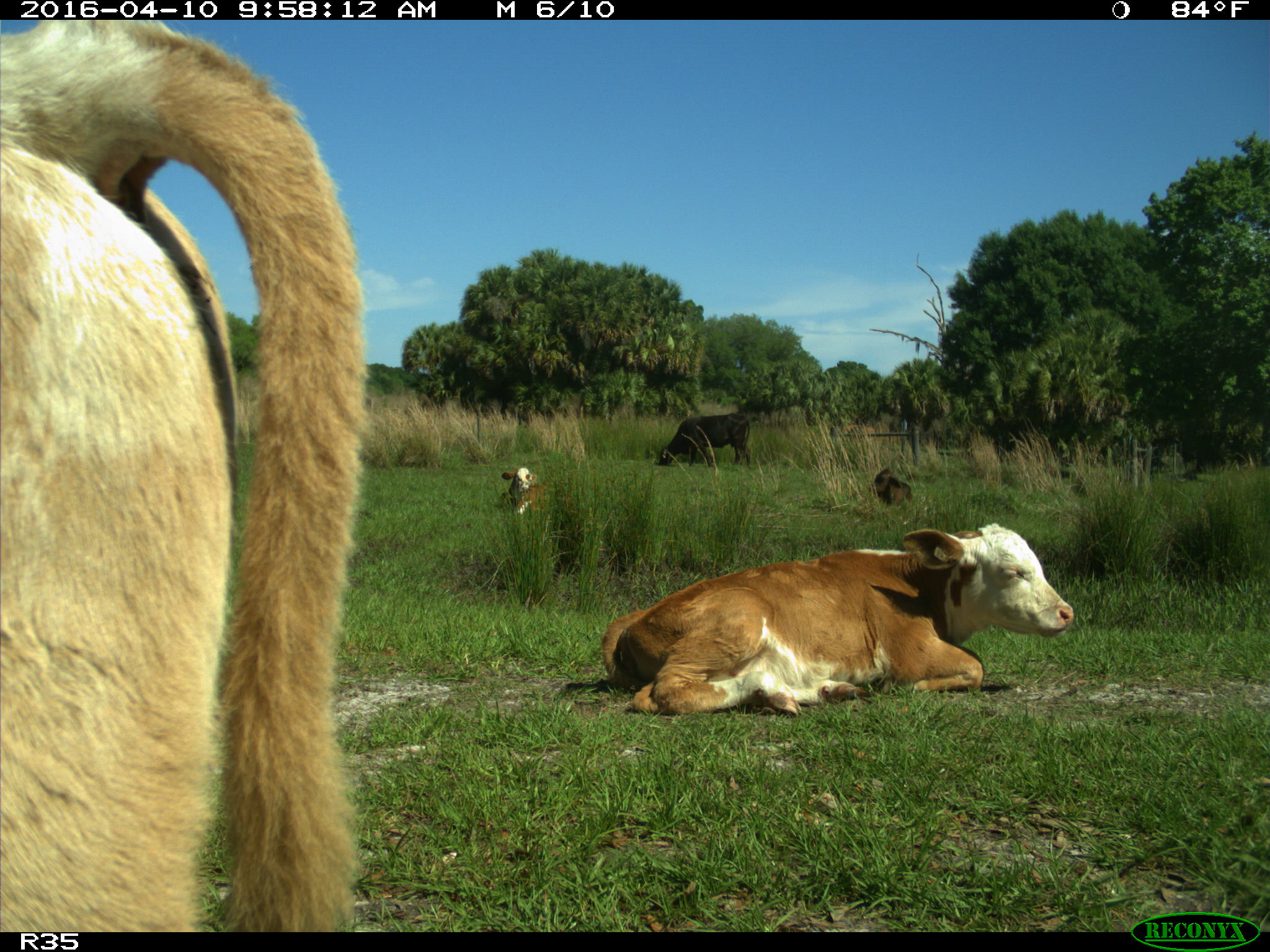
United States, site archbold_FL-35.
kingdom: Animalia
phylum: Chordata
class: Mammalia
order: Artiodactyla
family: Bovidae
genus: Bos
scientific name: Bos taurus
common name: domestic cow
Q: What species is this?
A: Bos taurus (domestic cow).